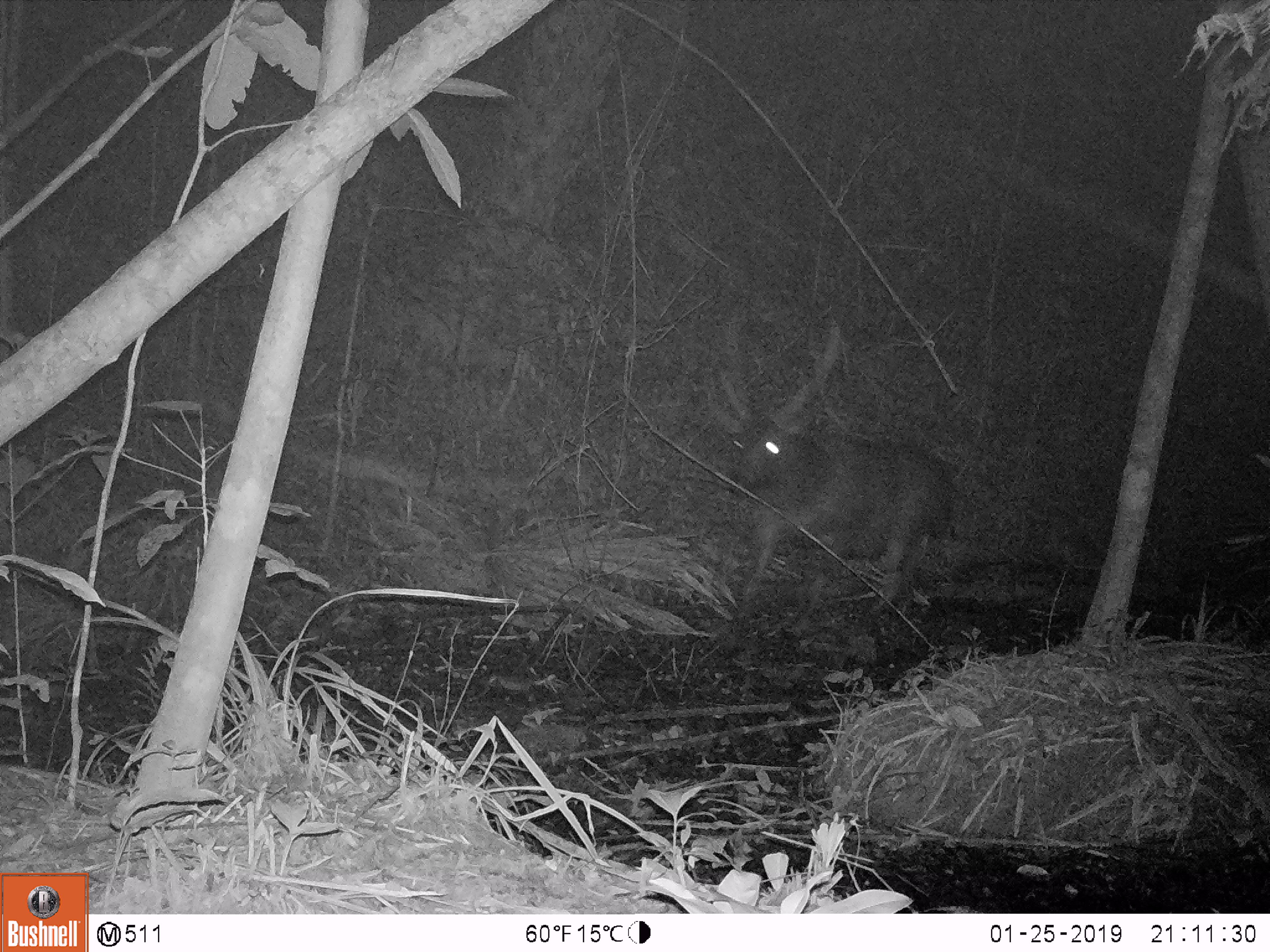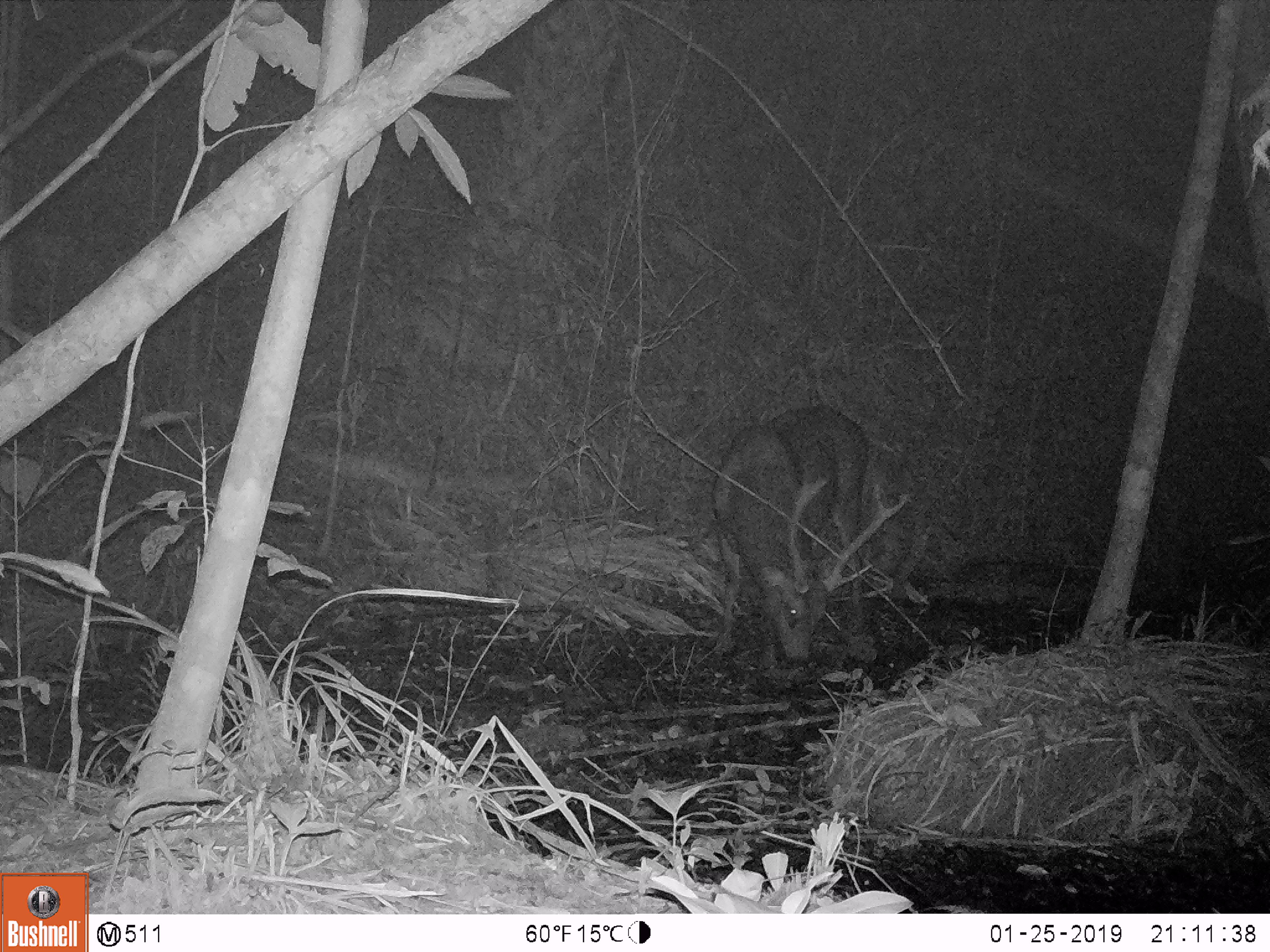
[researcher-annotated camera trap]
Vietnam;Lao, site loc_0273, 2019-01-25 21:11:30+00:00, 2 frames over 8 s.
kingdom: Animalia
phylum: Chordata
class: Mammalia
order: Artiodactyla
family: Cervidae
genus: Rusa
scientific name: Rusa unicolor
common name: sambar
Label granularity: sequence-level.